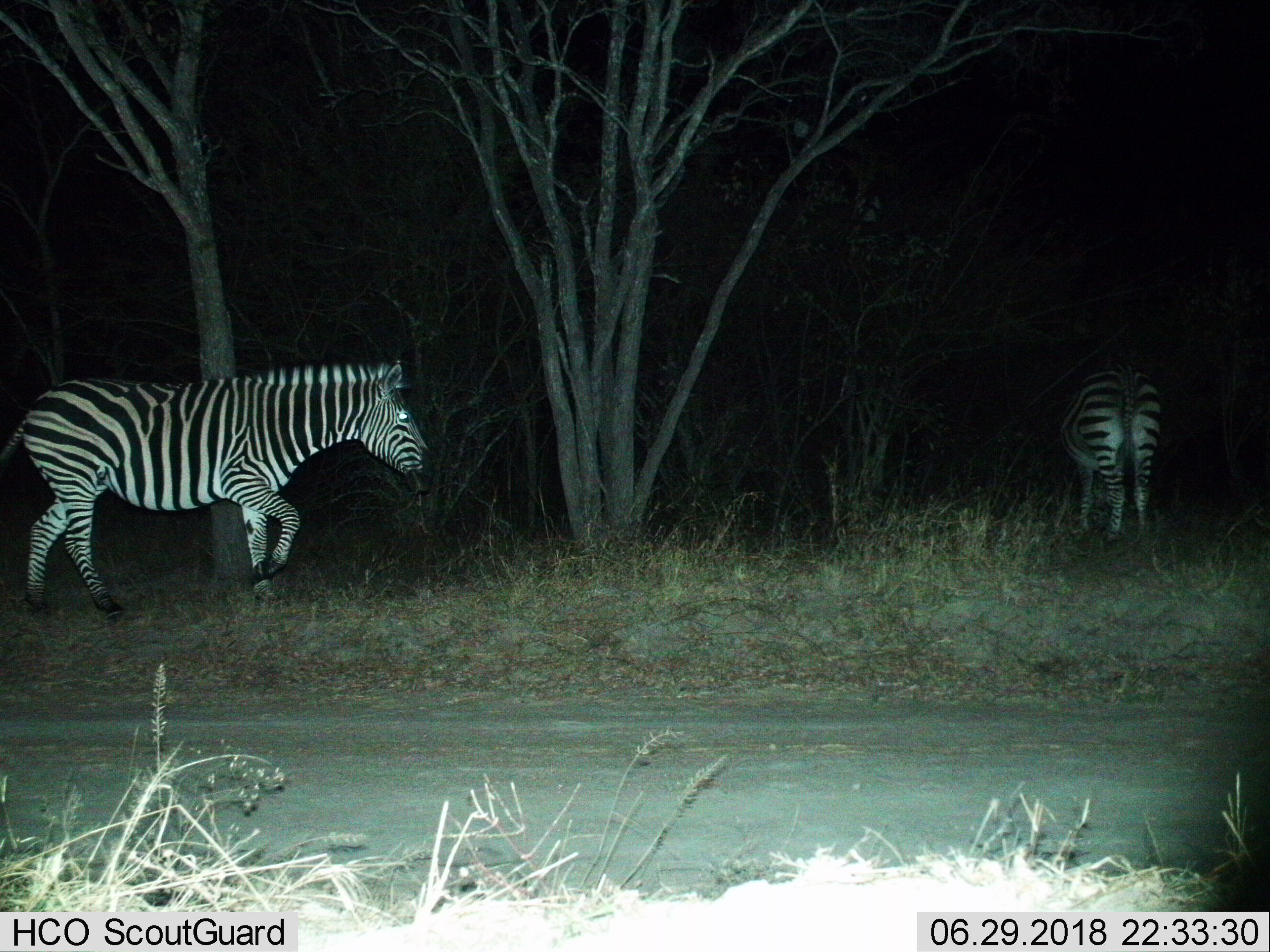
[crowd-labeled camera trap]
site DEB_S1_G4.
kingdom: Animalia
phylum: Chordata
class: Mammalia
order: Perissodactyla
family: Equidae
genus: Equus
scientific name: Equus quagga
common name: plains zebra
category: zebraplains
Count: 2.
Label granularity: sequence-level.